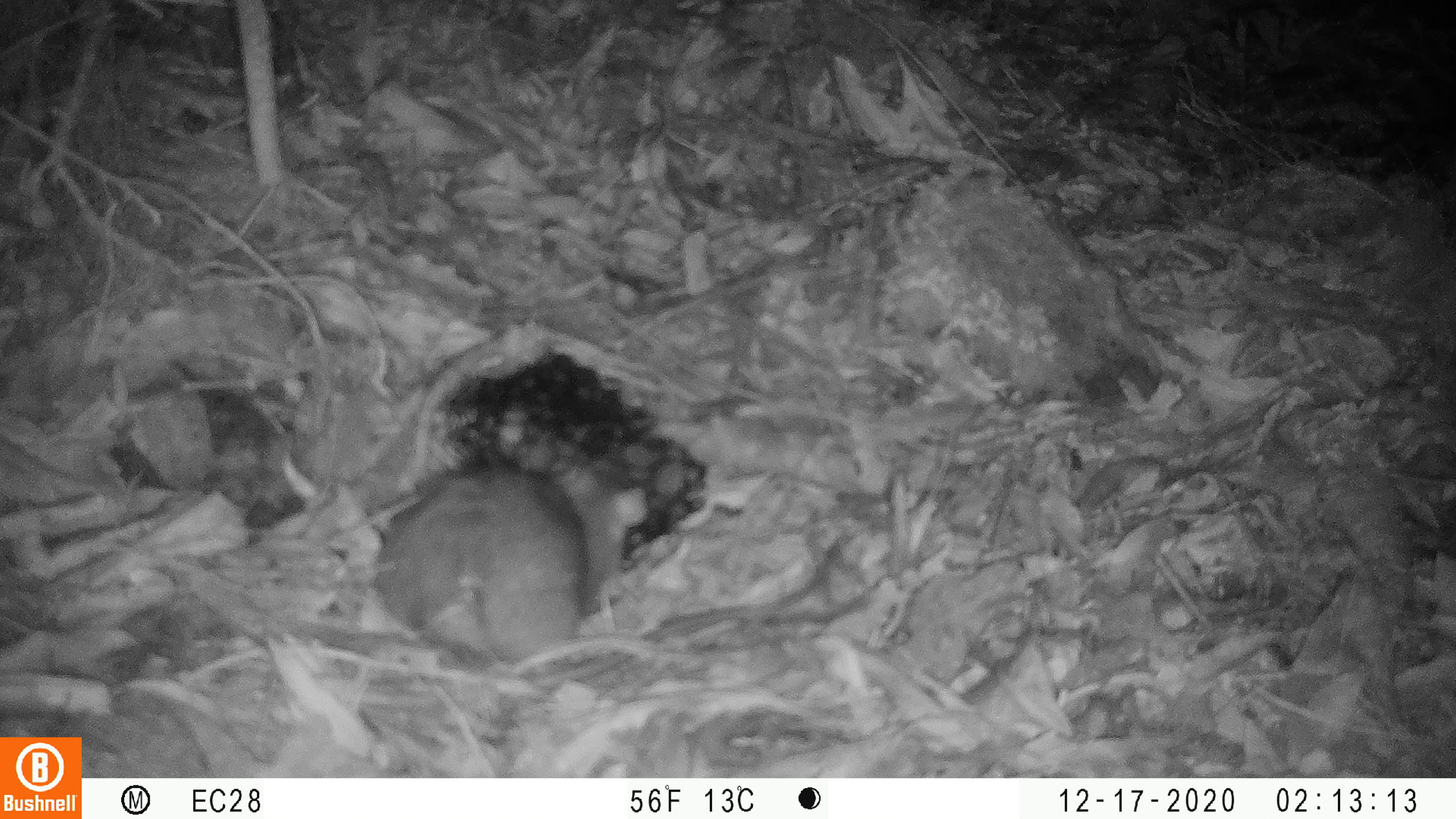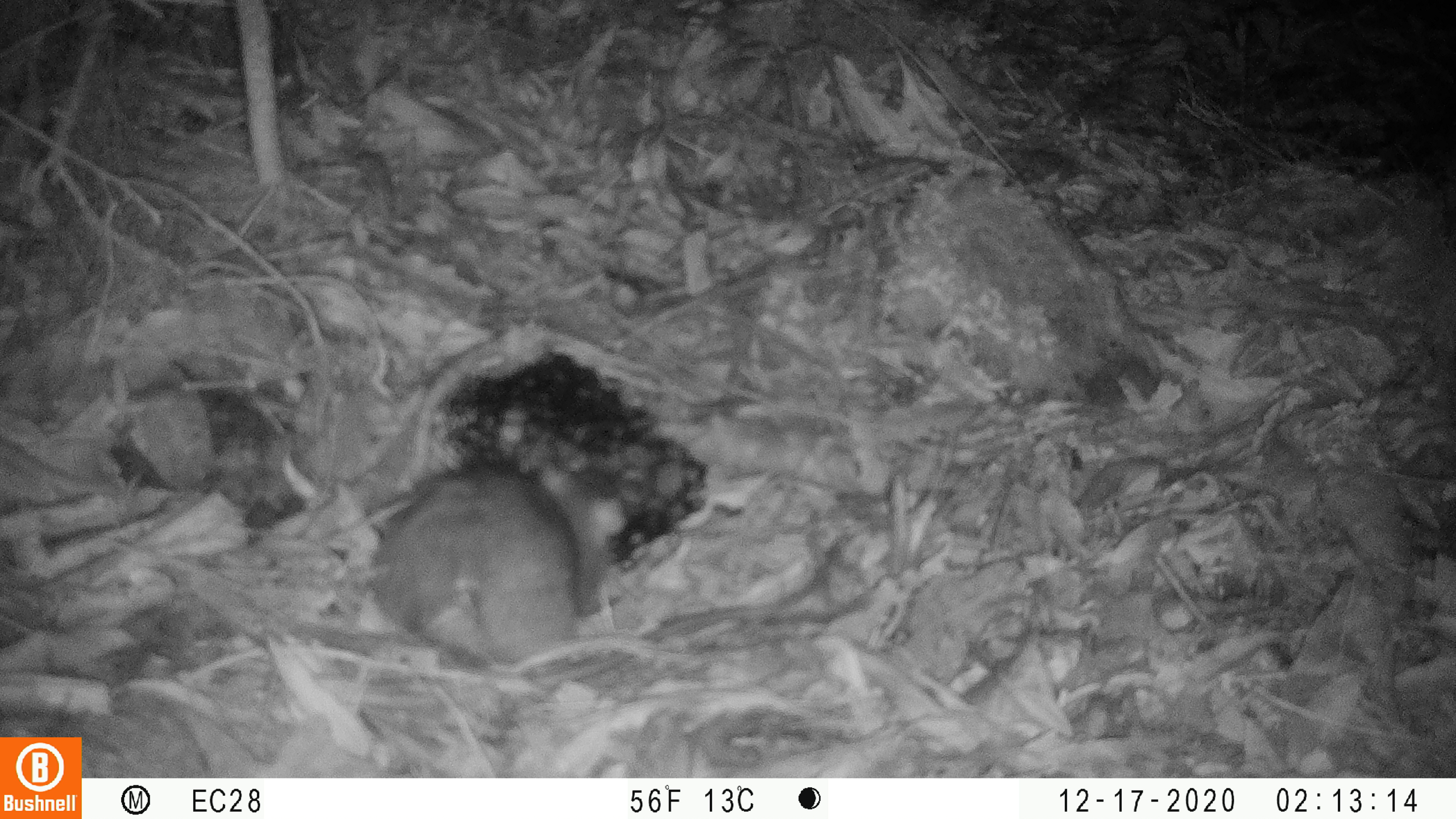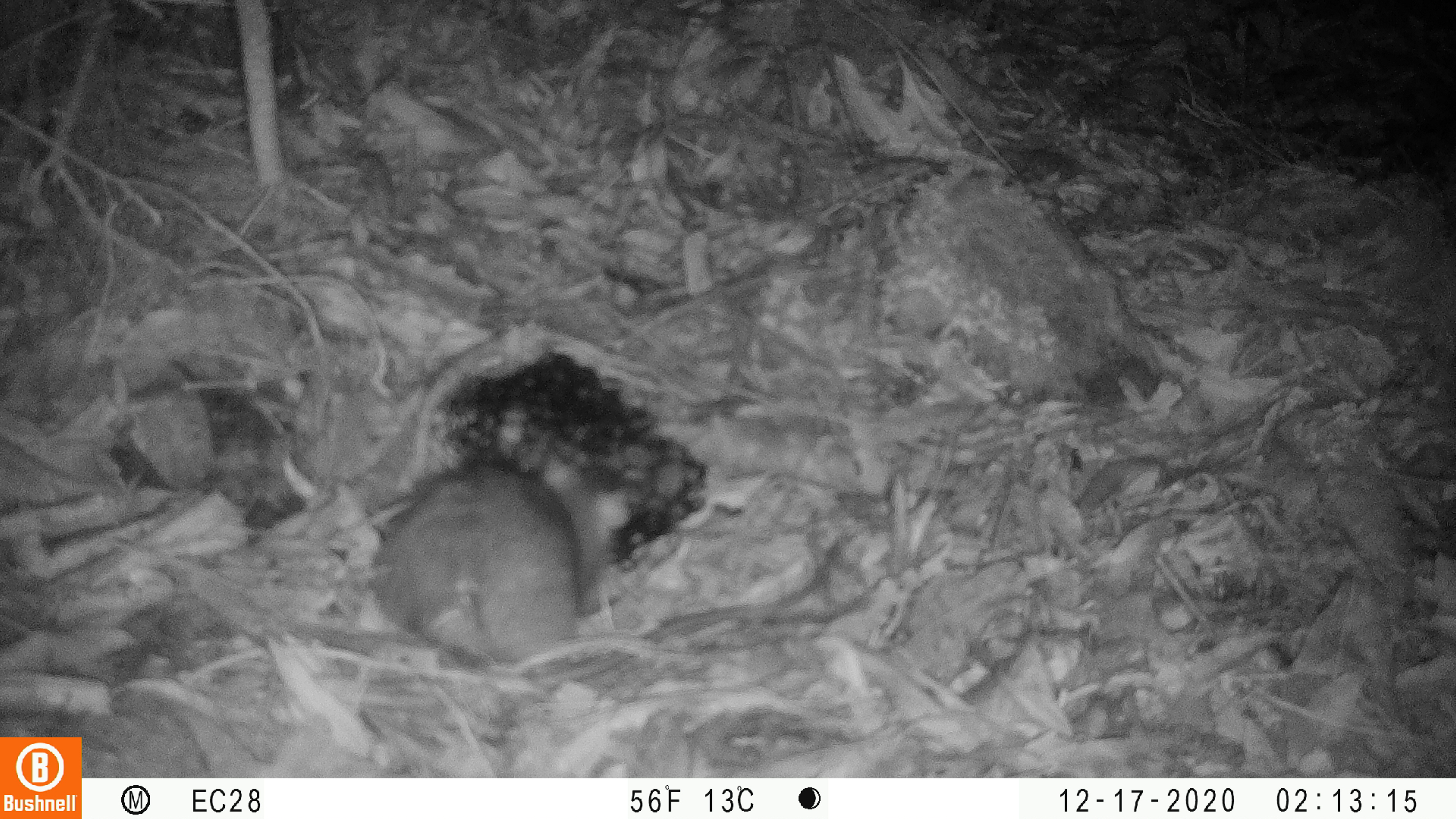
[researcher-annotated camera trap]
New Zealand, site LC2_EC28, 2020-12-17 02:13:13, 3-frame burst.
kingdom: Animalia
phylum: Chordata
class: Mammalia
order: Rodentia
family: Muridae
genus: Rattus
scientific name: Rattus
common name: rat